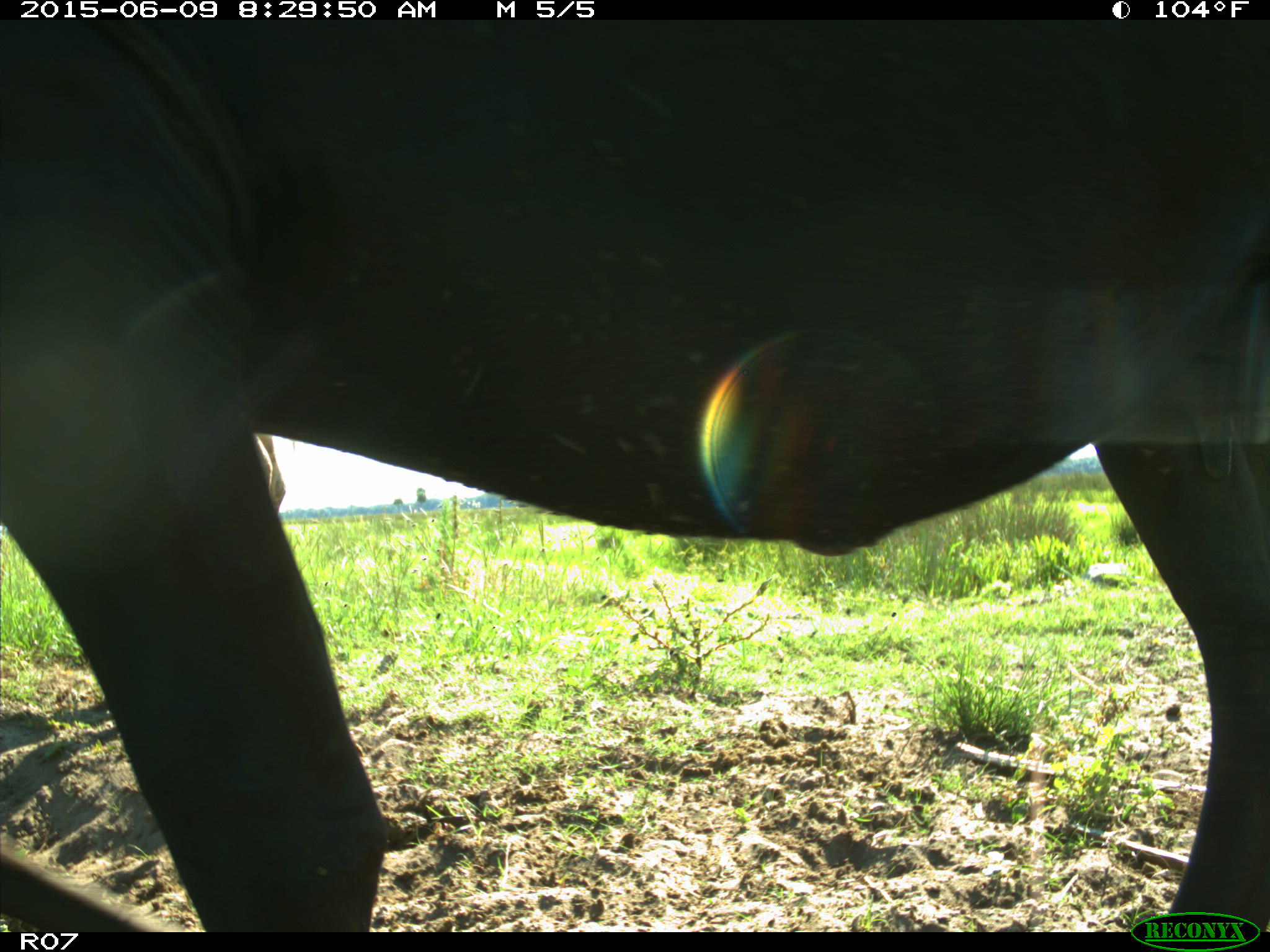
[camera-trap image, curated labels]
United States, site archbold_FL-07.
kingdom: Animalia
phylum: Chordata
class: Mammalia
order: Artiodactyla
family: Bovidae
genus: Bos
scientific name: Bos taurus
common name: domestic cow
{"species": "Bos taurus (domestic cow)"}